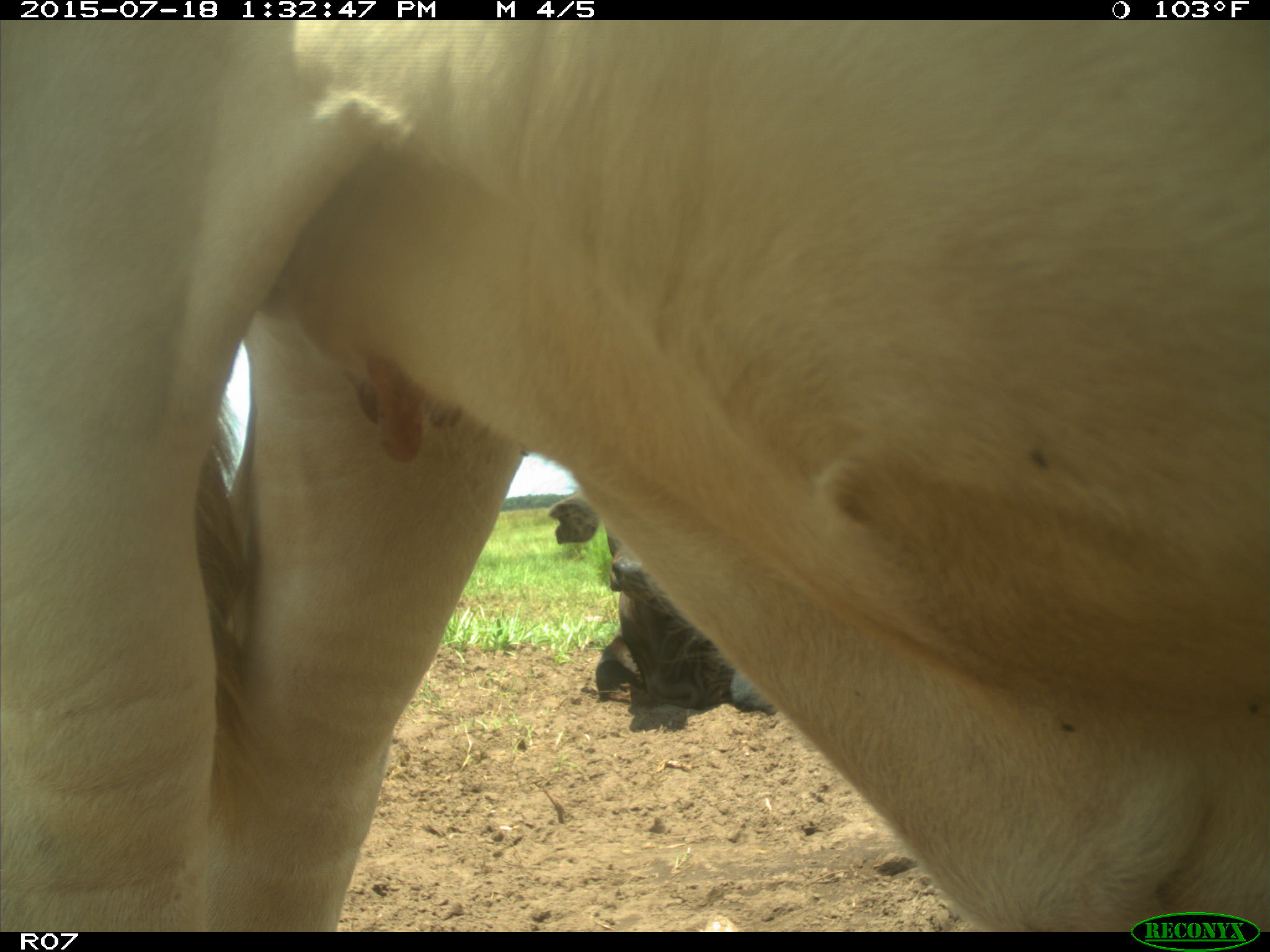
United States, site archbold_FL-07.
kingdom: Animalia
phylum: Chordata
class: Mammalia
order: Artiodactyla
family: Bovidae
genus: Bos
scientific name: Bos taurus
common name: domestic cow